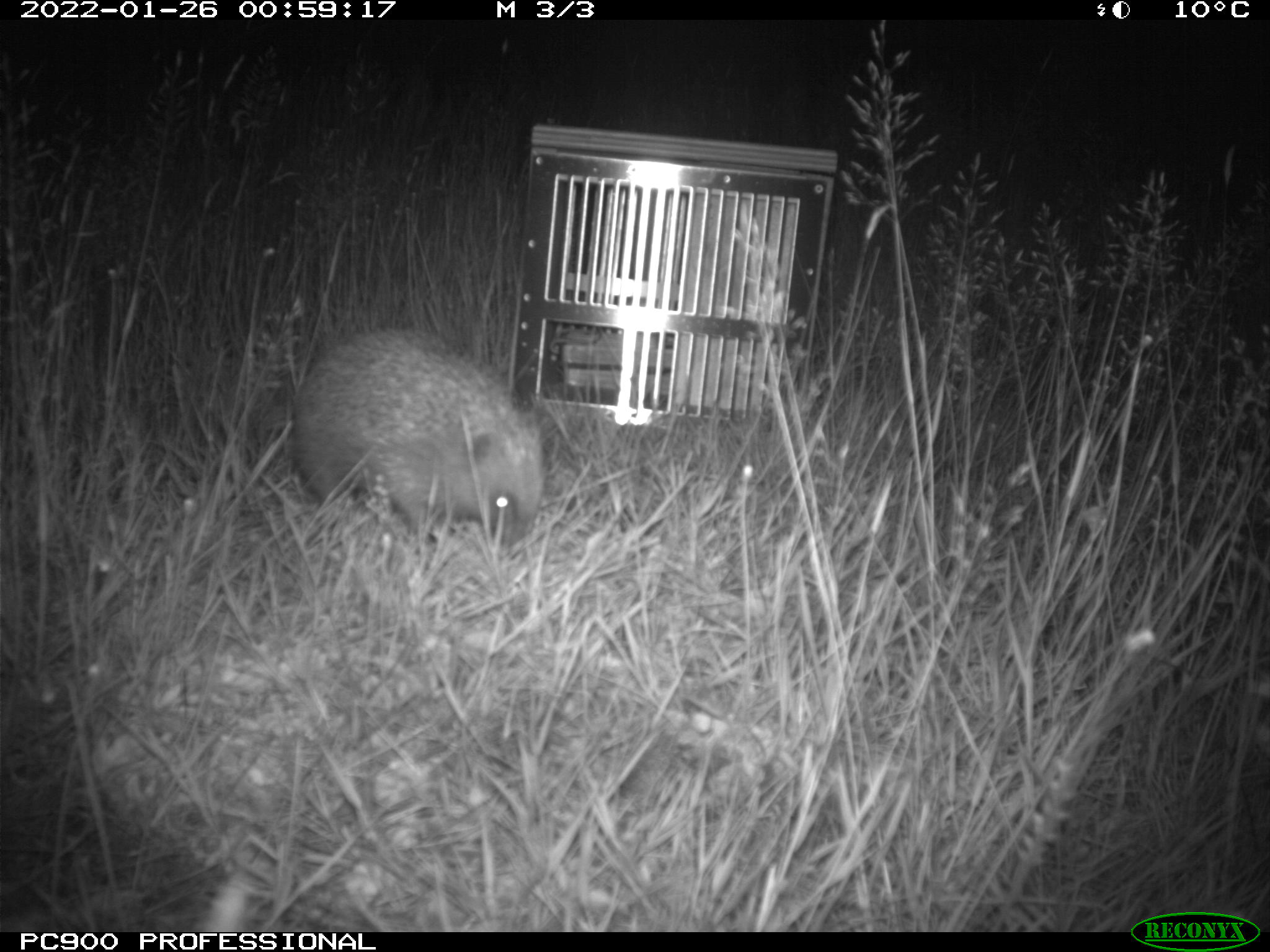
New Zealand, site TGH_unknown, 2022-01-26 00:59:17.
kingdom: Animalia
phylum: Chordata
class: Mammalia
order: Eulipotyphla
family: Erinaceidae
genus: Erinaceus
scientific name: Erinaceus europaeus europaeus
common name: european hedgehog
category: hedgehog